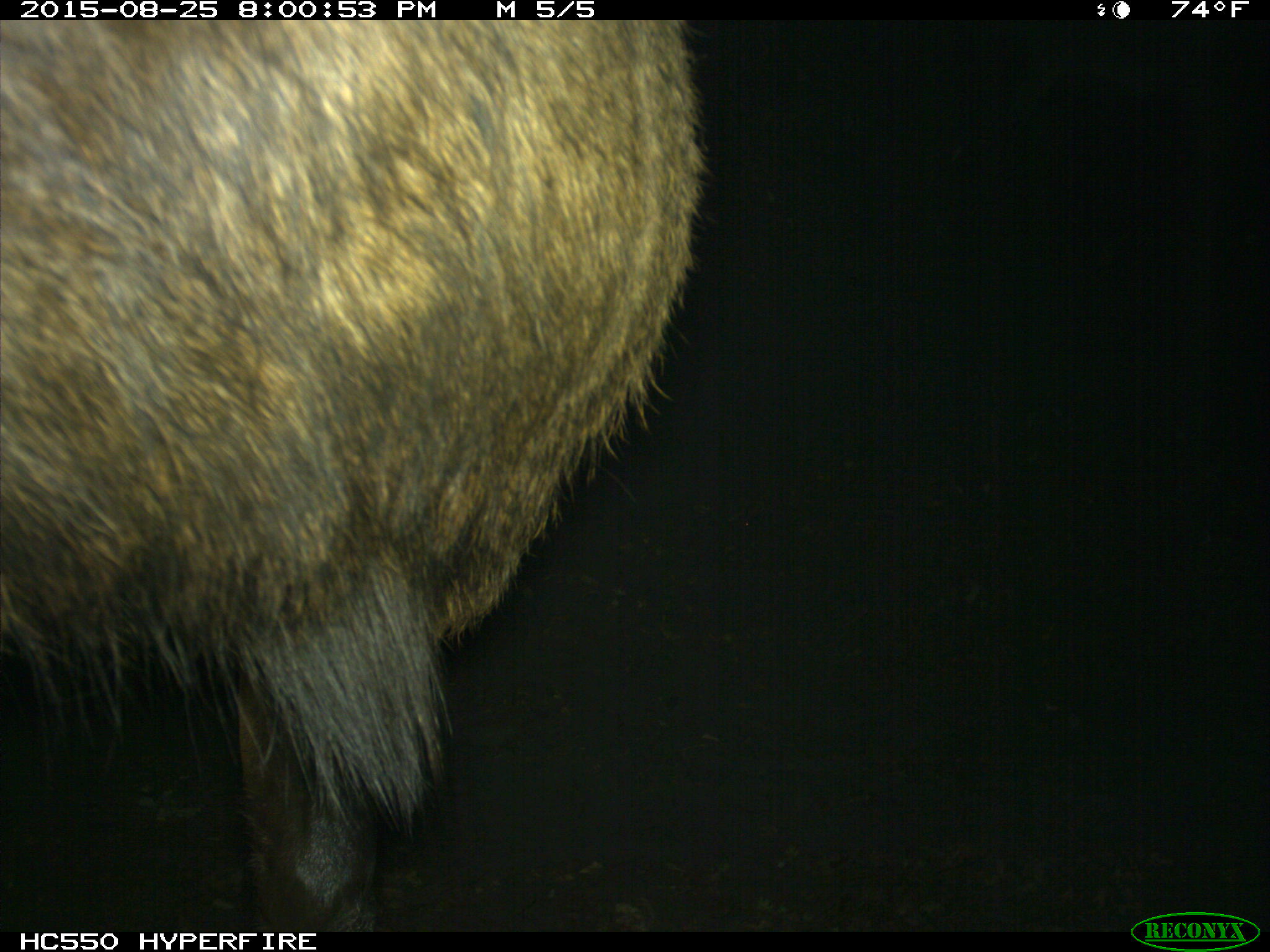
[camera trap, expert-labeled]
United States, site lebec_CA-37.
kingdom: Animalia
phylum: Chordata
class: Mammalia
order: Artiodactyla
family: Cervidae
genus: Cervus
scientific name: Cervus canadensis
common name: elk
Cervus canadensis (elk).